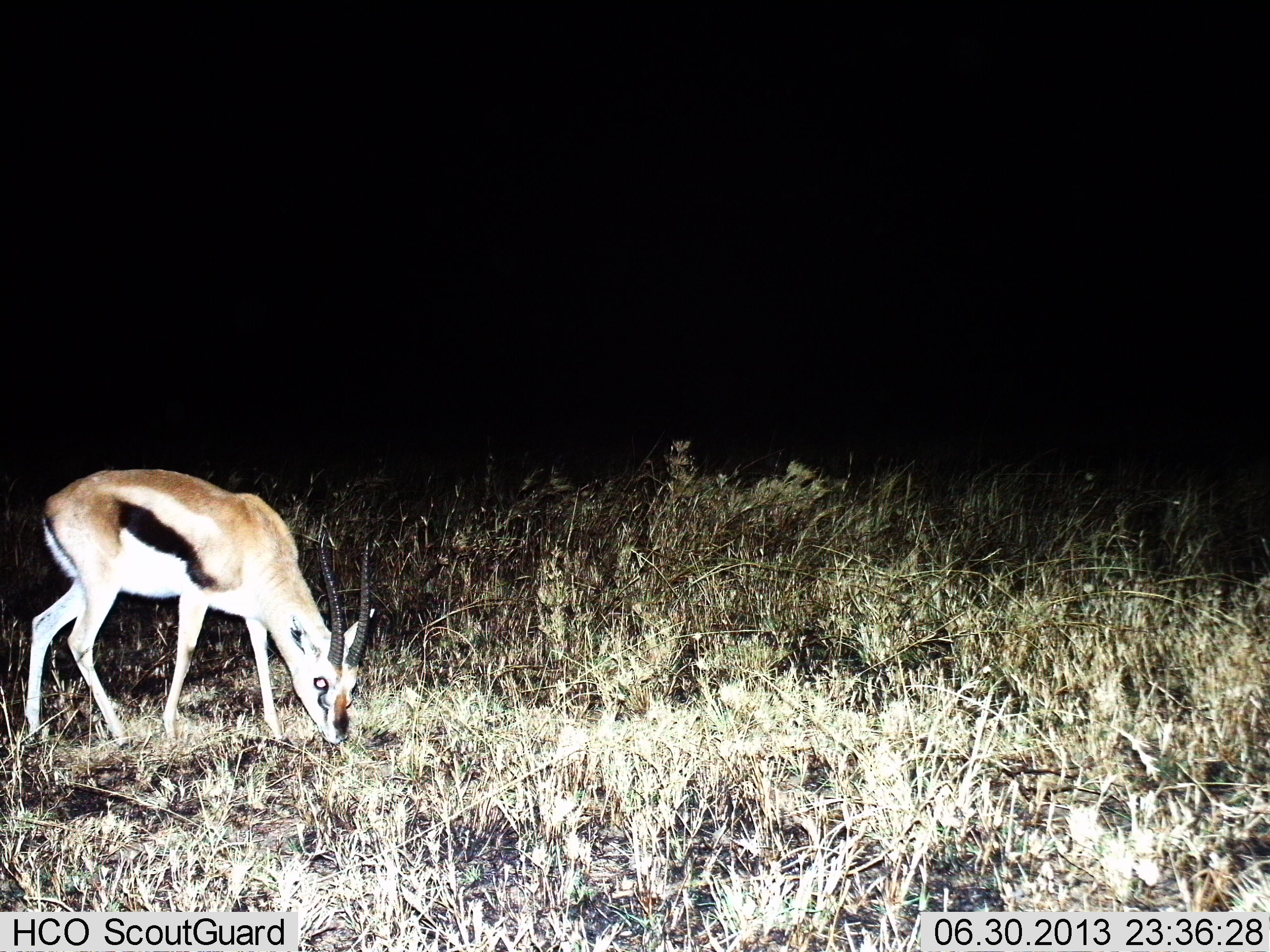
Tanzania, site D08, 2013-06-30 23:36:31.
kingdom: Animalia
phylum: Chordata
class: Mammalia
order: Artiodactyla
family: Bovidae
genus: Eudorcas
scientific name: Eudorcas thomsonii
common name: thomson's gazelle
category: gazellethomsons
Gazellethomsons (thomson's gazelle) (Eudorcas thomsonii), count 1. Behavior (volunteer vote fractions): standing 14%, resting 0%, moving 5%, interacting 0%. Young present (vote fraction): 0%. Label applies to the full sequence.